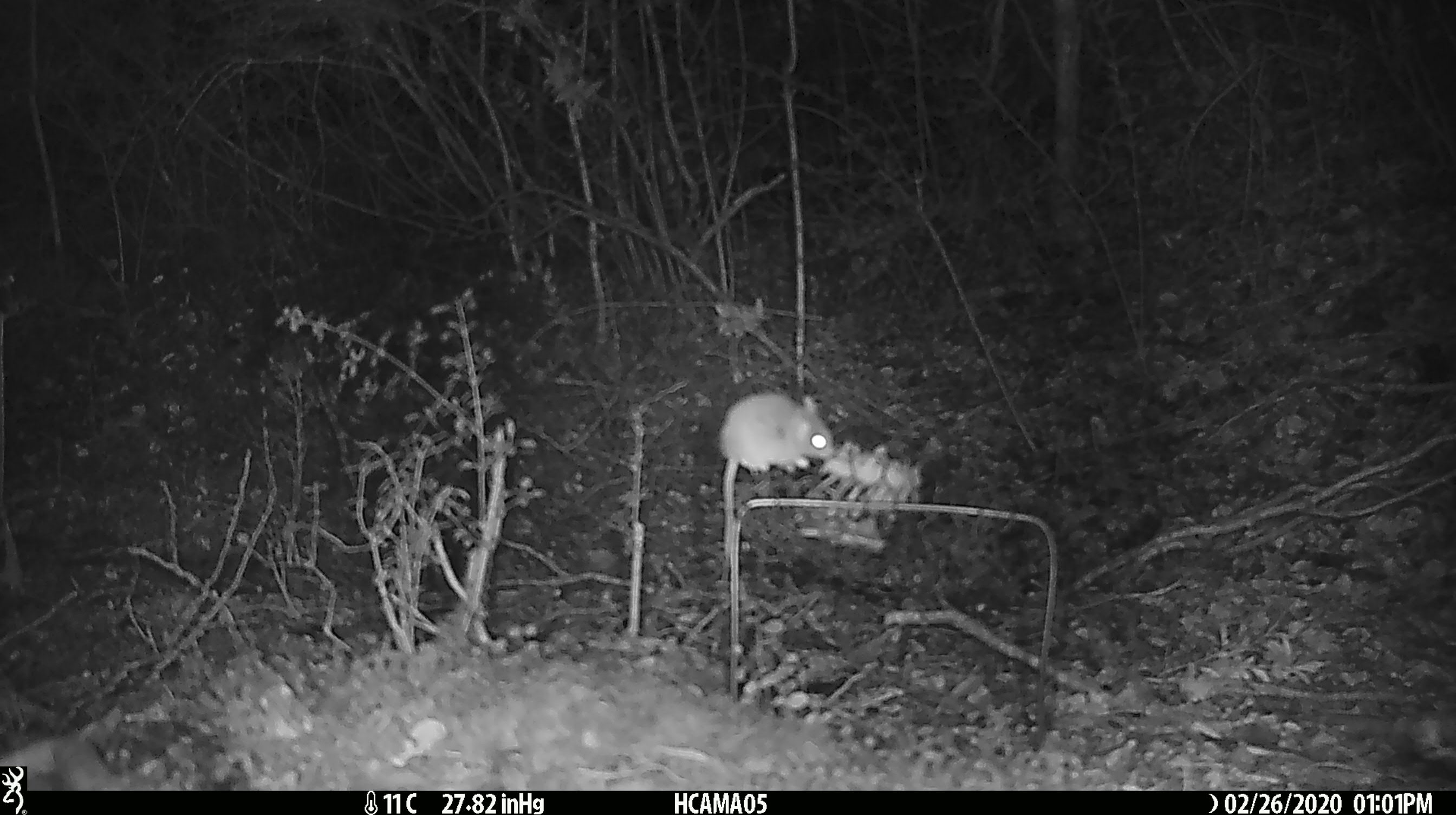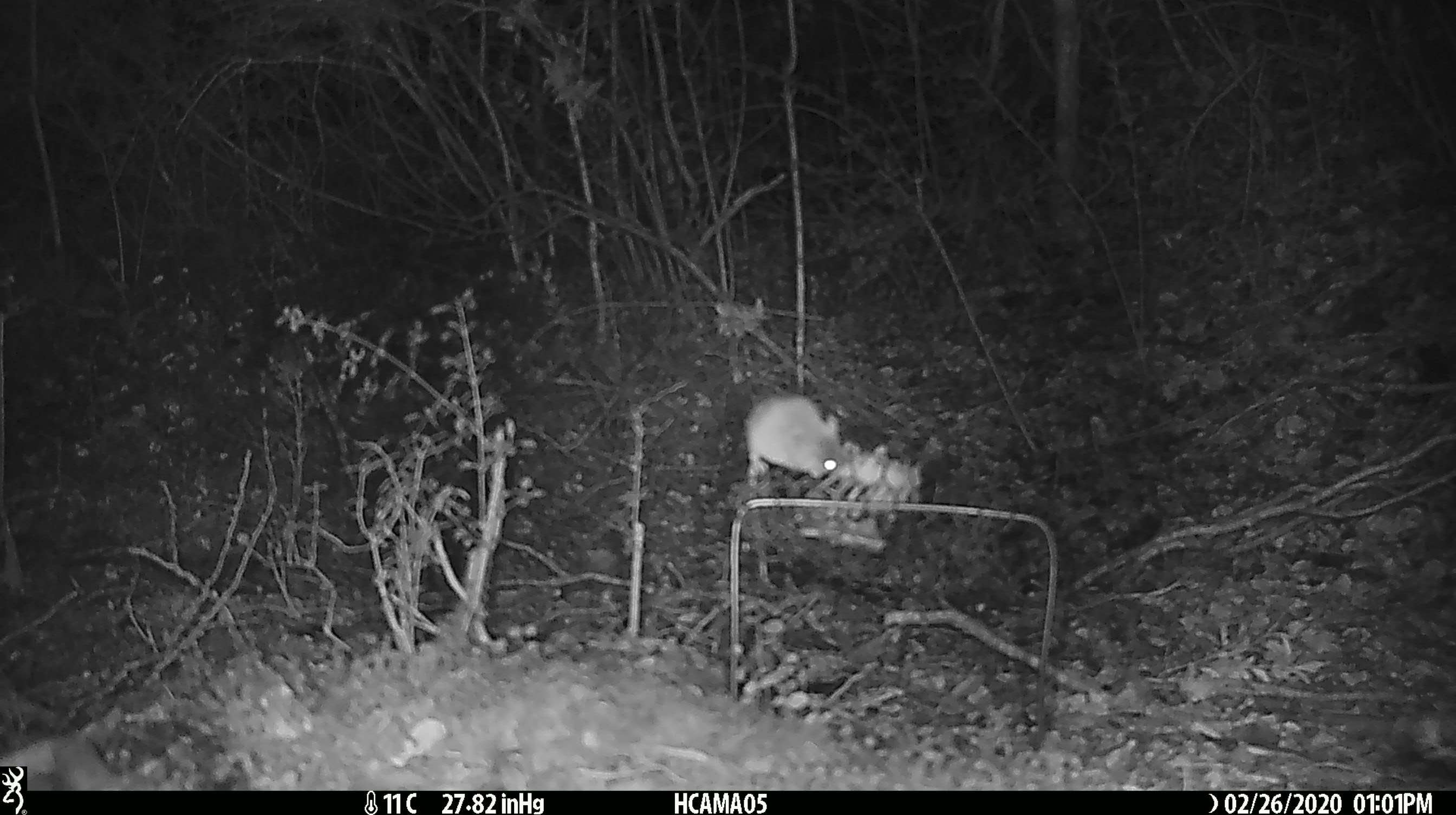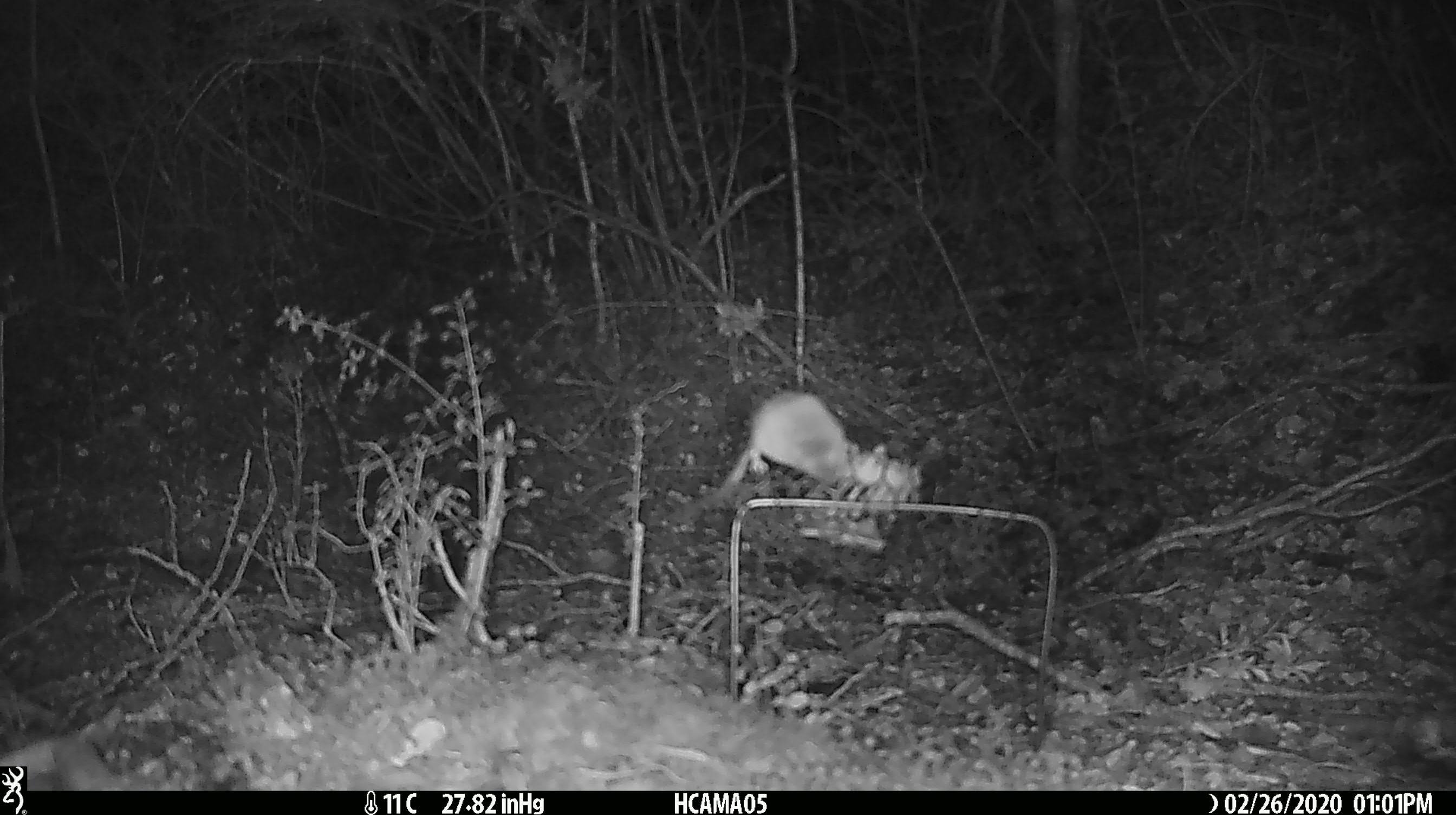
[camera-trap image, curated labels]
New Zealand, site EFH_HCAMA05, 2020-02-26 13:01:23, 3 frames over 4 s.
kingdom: Animalia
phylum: Chordata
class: Mammalia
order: Rodentia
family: Muridae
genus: Mus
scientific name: Mus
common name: mouse